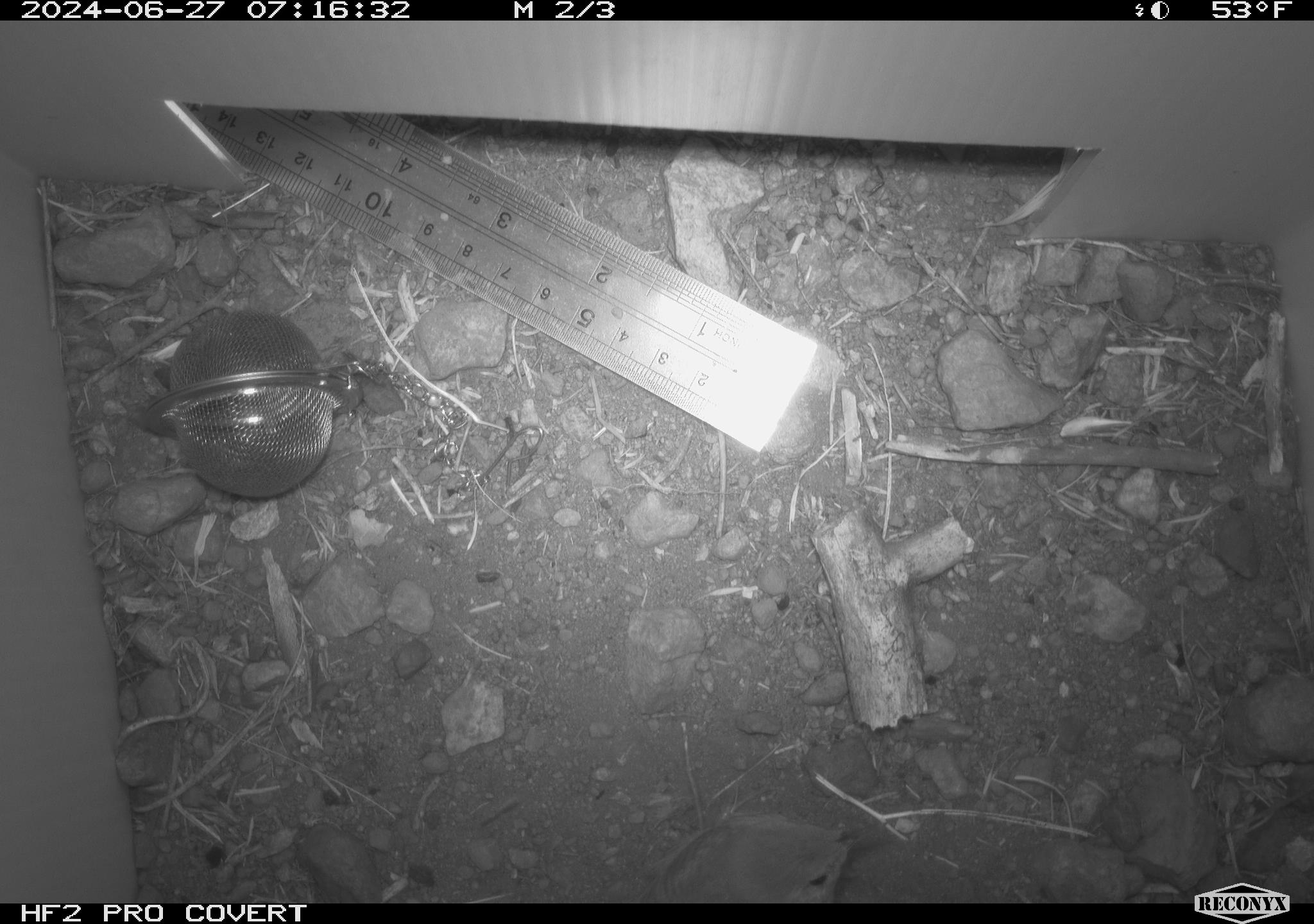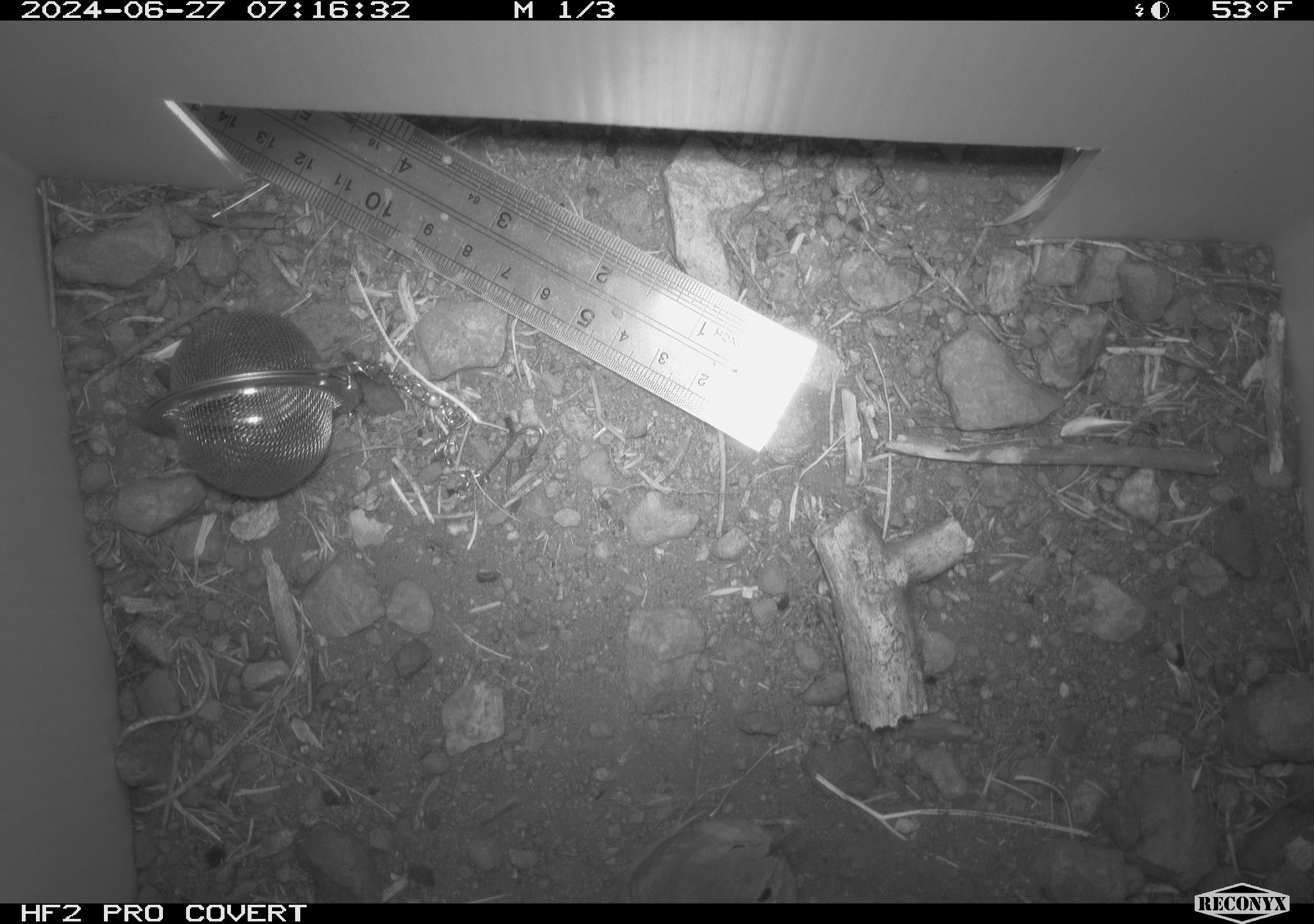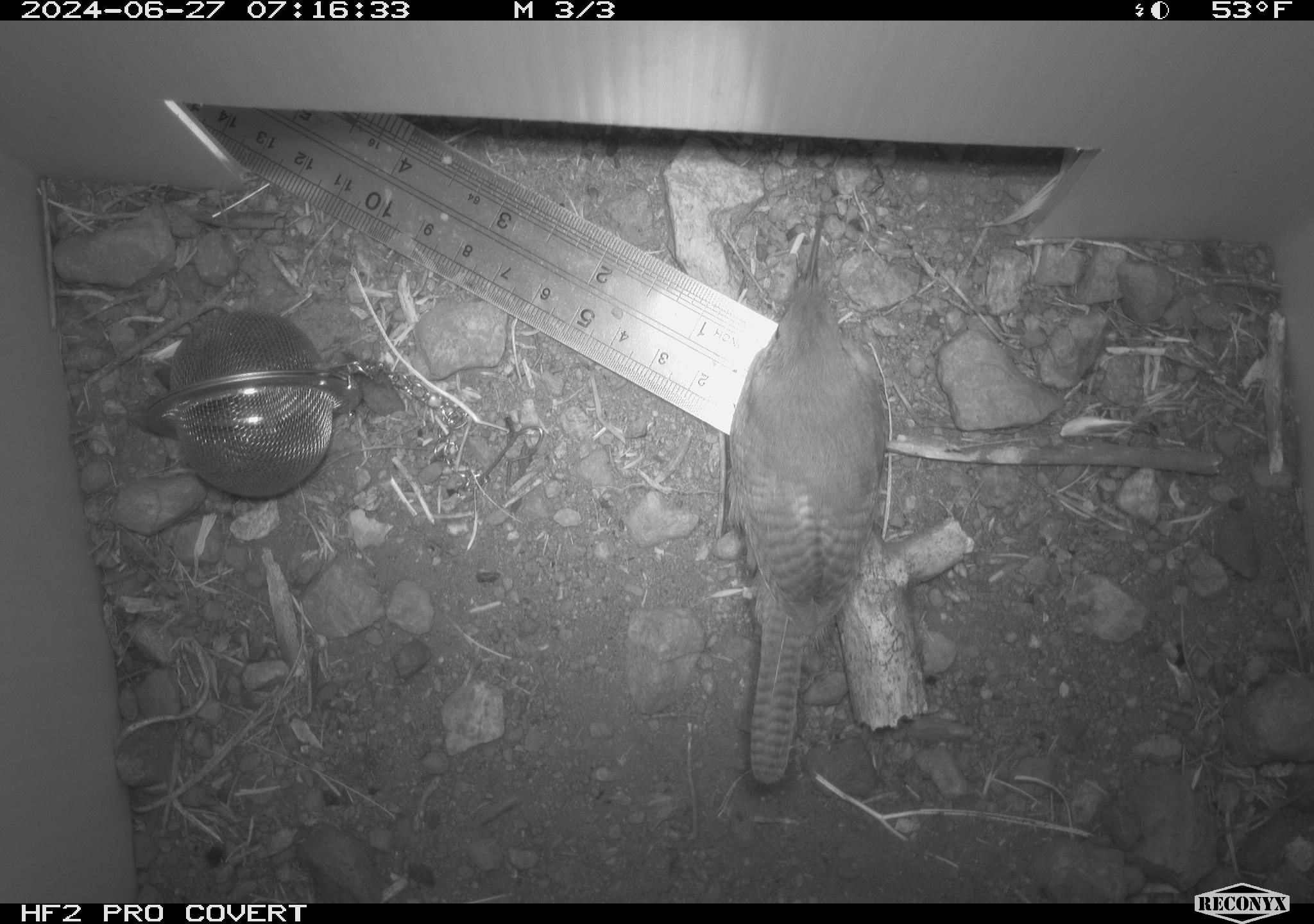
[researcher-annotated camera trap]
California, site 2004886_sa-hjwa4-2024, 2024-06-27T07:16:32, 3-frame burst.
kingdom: Animalia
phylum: Chordata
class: Aves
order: Passeriformes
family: Troglodytidae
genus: Troglodytes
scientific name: Troglodytes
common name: house wrens, winter wrens, and allies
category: troglodytes species